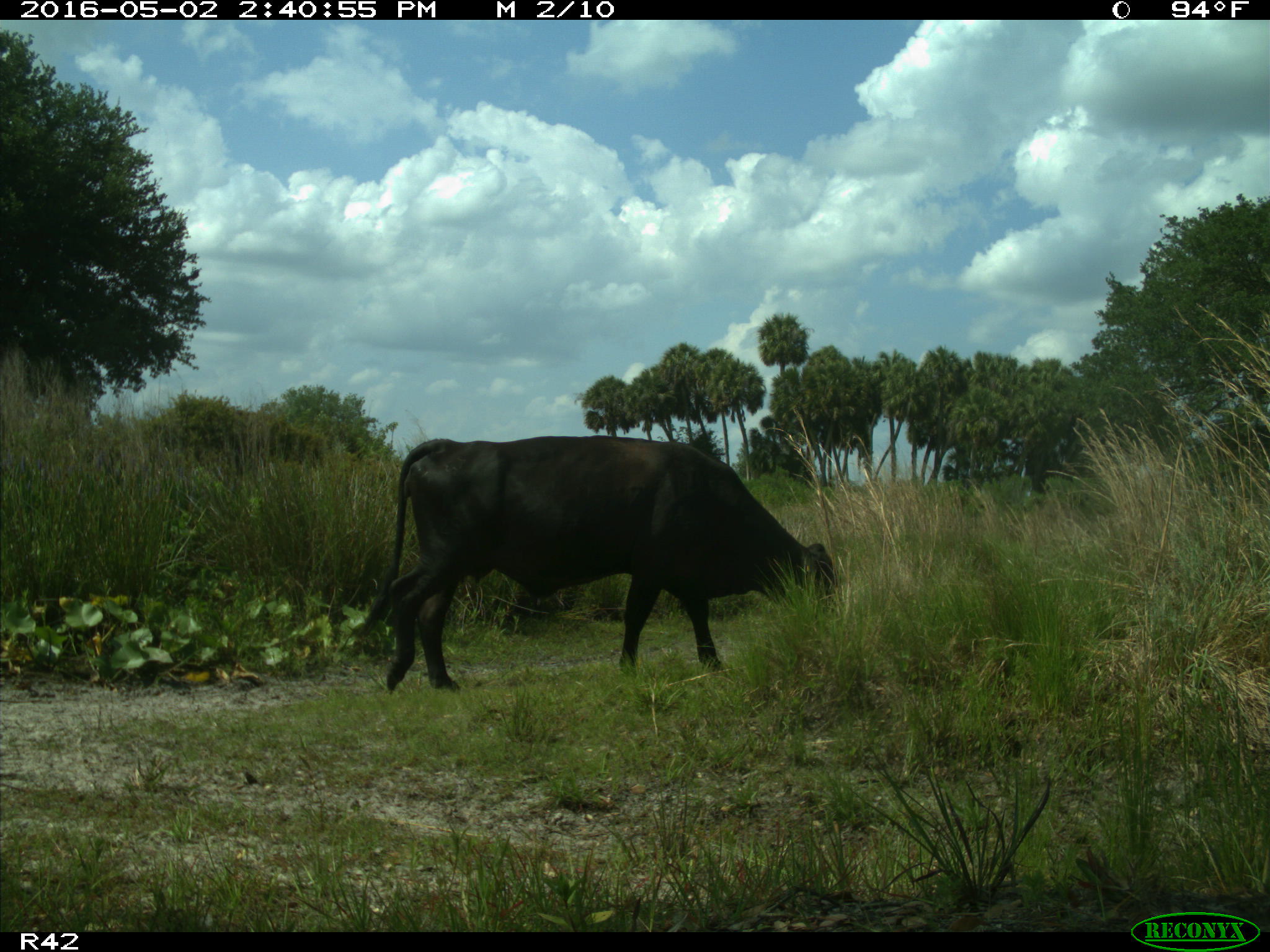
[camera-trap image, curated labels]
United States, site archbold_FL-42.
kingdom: Animalia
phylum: Chordata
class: Mammalia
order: Artiodactyla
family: Bovidae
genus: Bos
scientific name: Bos taurus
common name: domestic cow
Bos taurus (domestic cow).